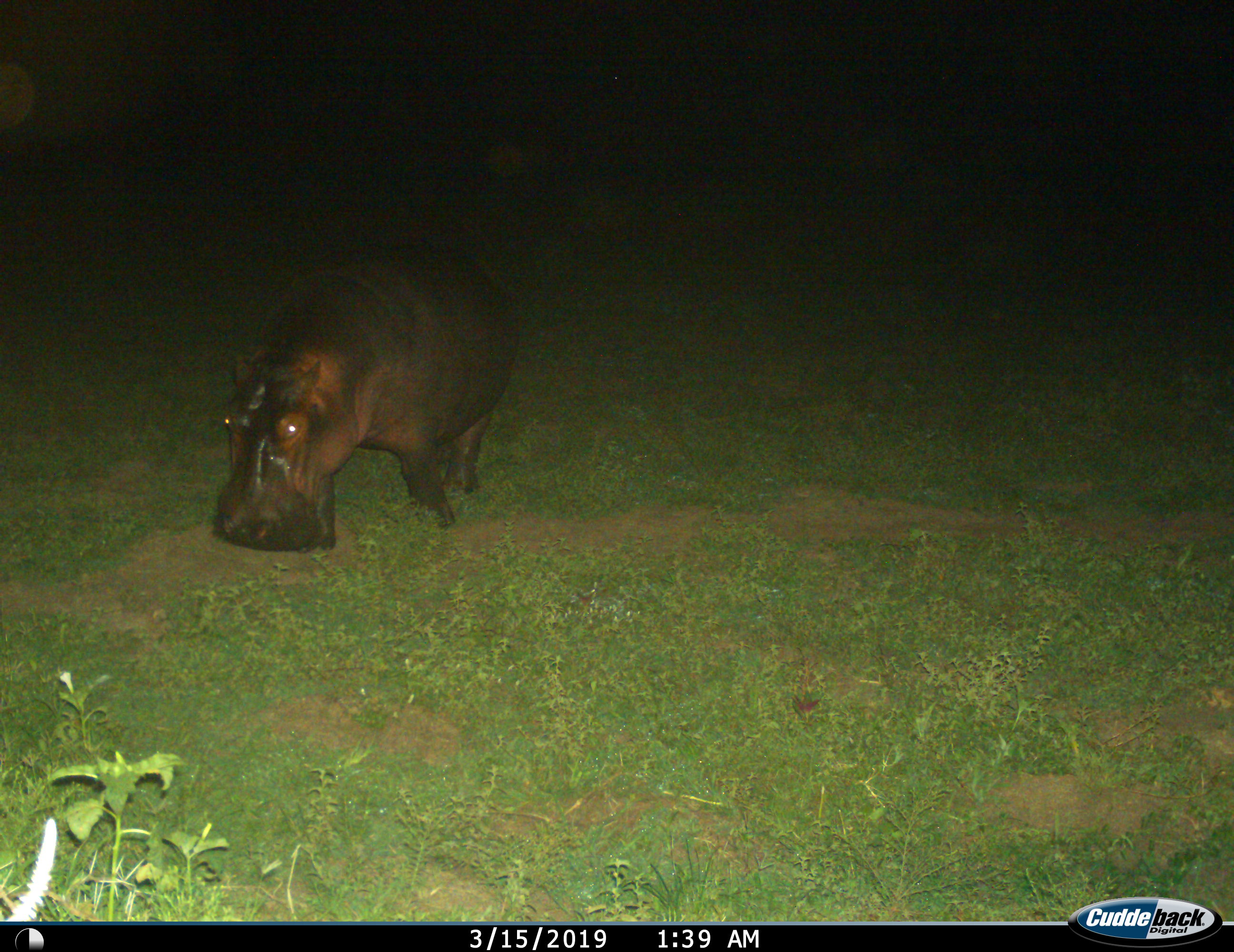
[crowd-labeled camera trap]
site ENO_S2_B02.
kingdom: Animalia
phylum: Chordata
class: Mammalia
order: Artiodactyla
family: Hippopotamidae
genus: Hippopotamus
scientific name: Hippopotamus amphibius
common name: hippopotamus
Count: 1.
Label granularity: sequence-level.